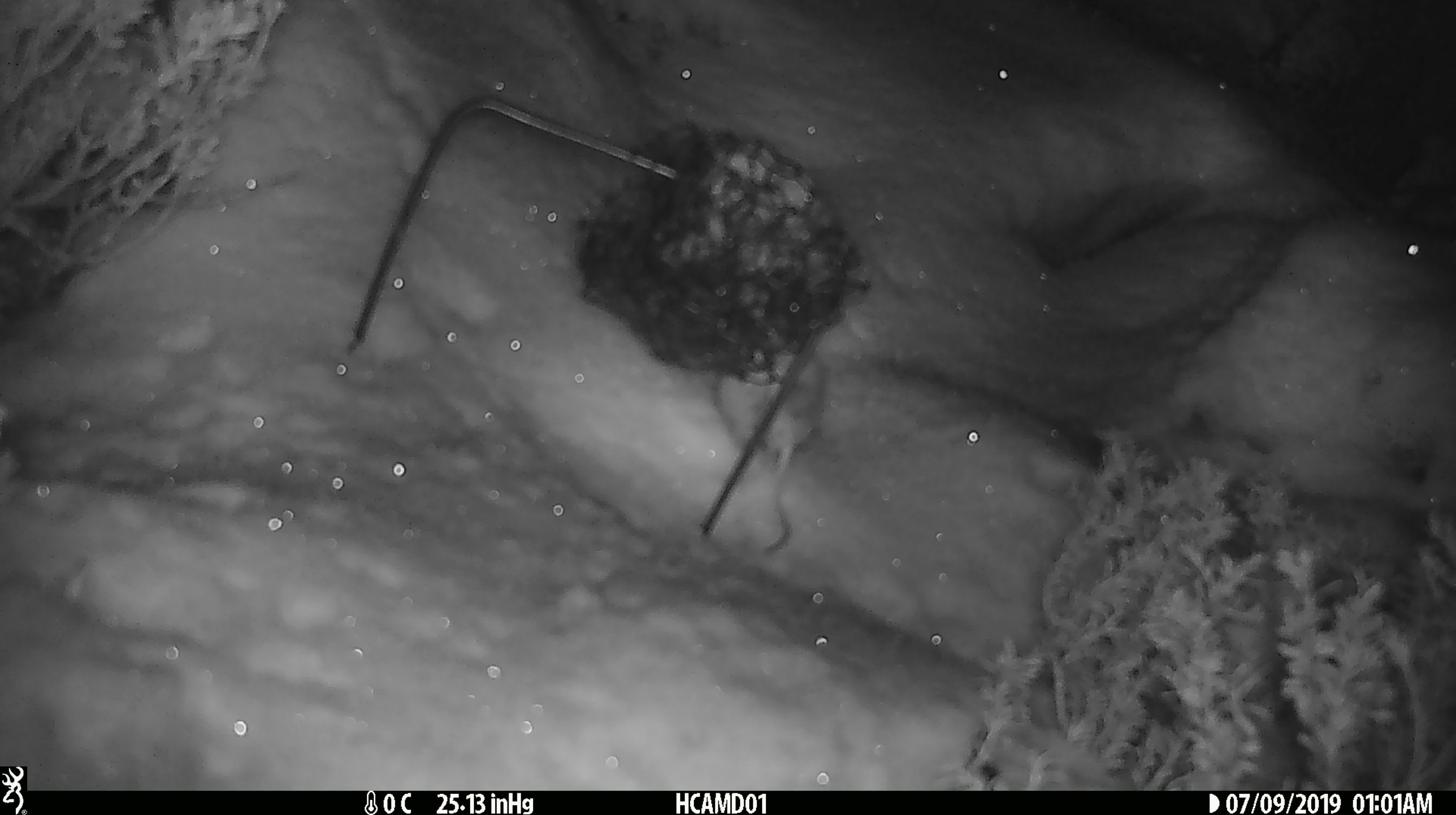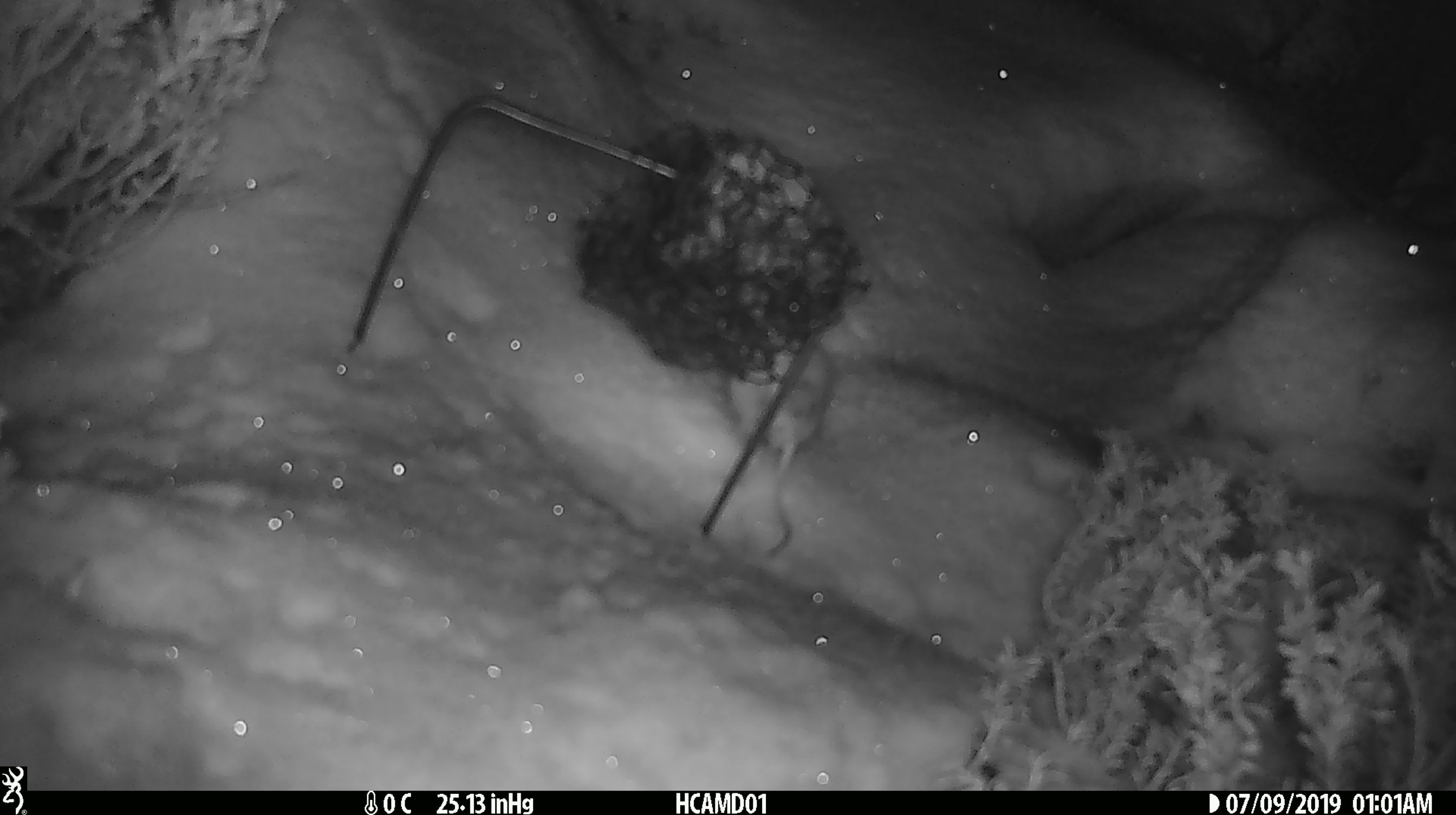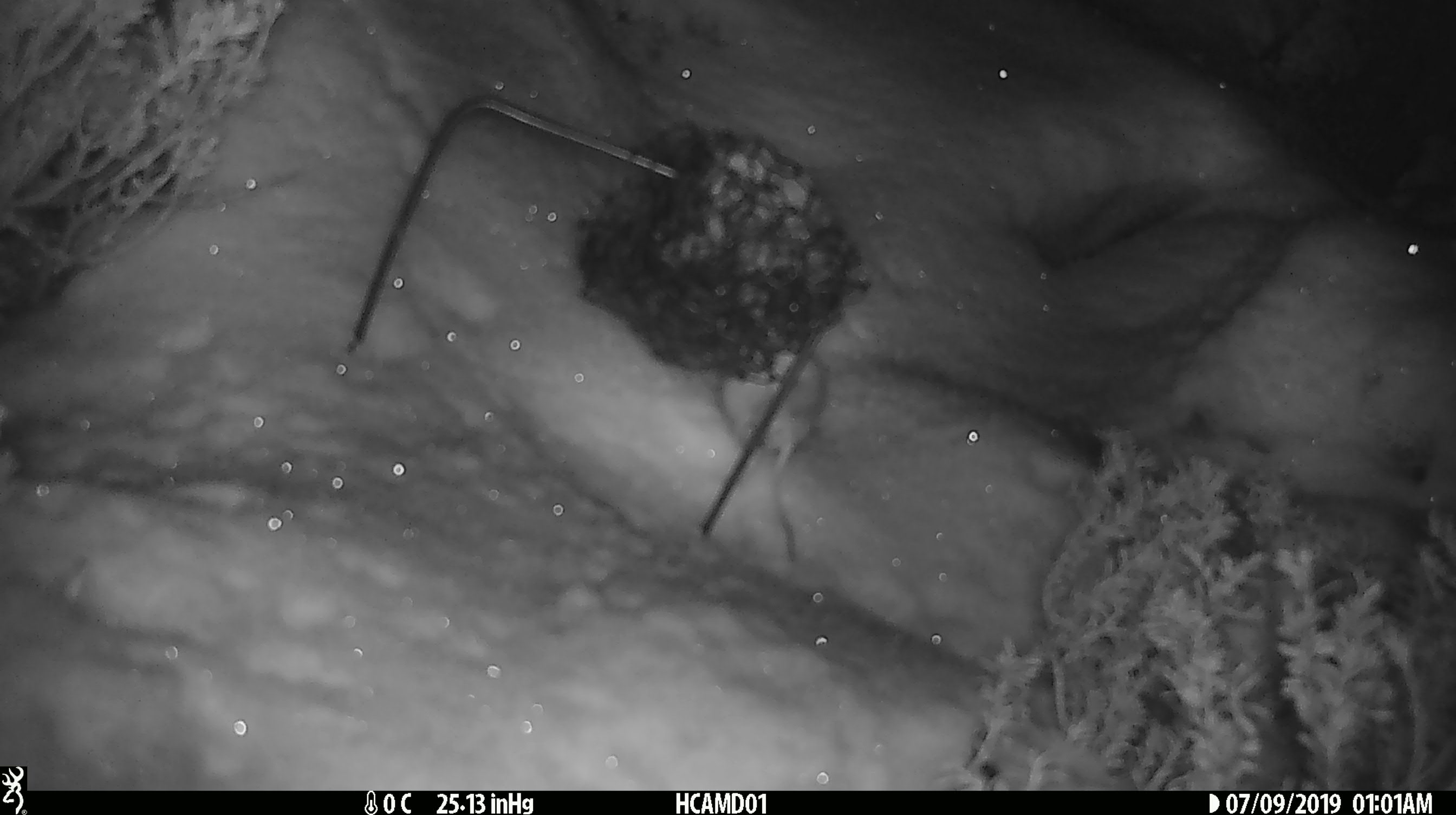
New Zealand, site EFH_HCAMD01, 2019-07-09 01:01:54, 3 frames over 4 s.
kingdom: Animalia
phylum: Chordata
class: Mammalia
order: Rodentia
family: Muridae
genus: Mus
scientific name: Mus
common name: mouse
Mouse (Mus).